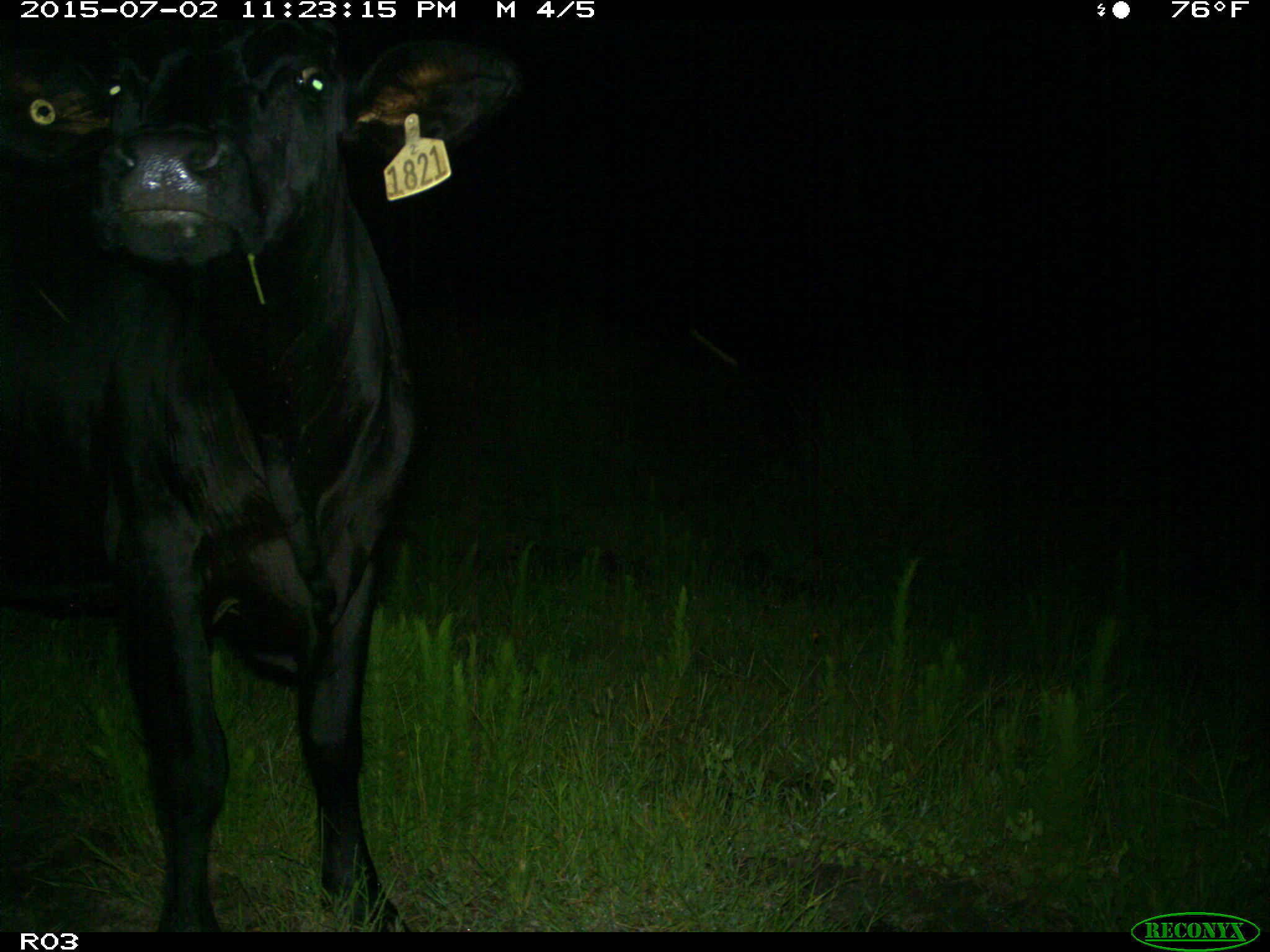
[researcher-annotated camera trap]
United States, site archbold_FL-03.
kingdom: Animalia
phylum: Chordata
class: Mammalia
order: Artiodactyla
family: Bovidae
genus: Bos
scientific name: Bos taurus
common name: domestic cow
Bos taurus (domestic cow).